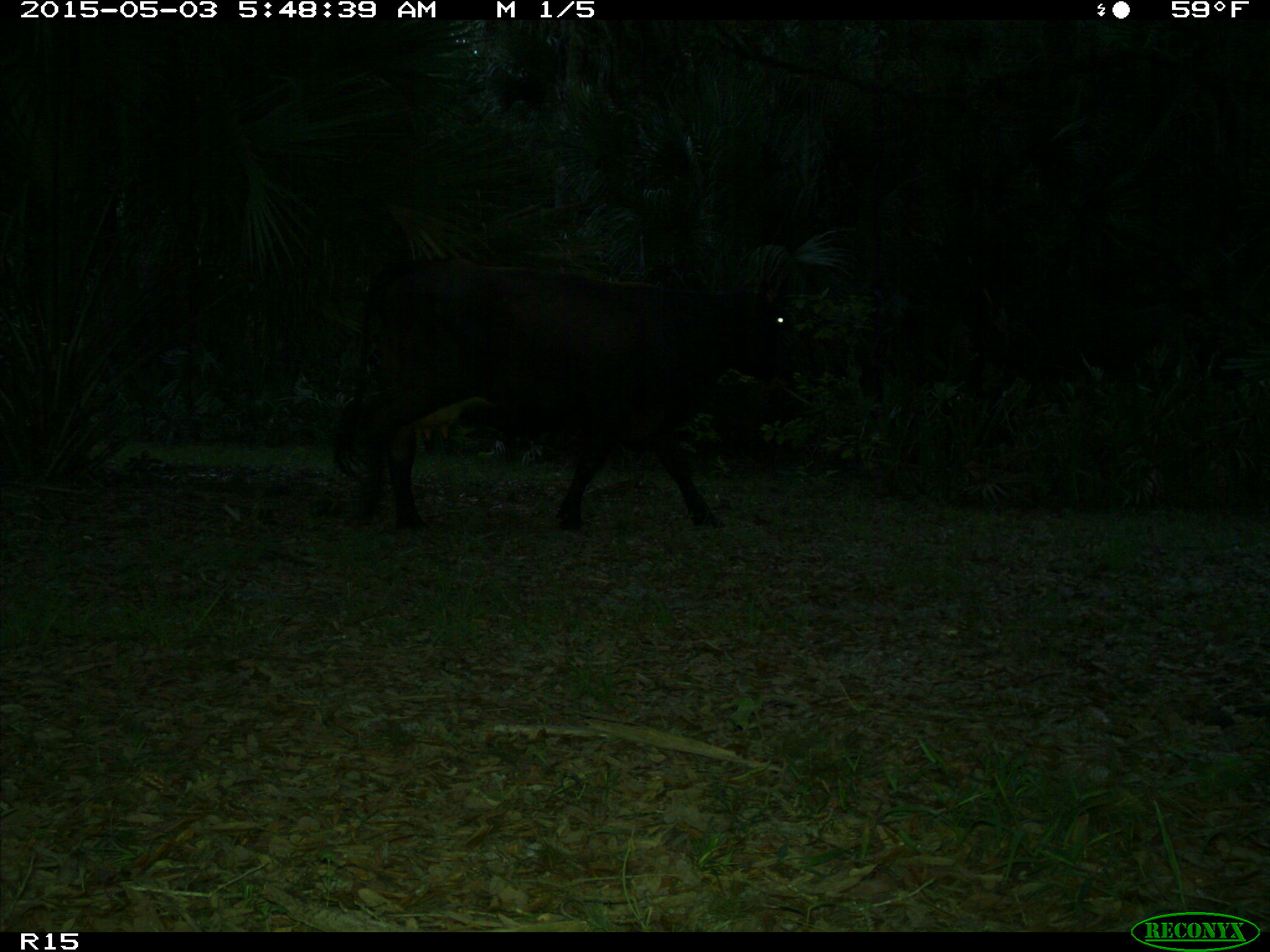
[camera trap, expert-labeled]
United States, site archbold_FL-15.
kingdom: Animalia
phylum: Chordata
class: Mammalia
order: Artiodactyla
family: Bovidae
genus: Bos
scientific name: Bos taurus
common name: domestic cow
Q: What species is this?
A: Bos taurus (domestic cow).